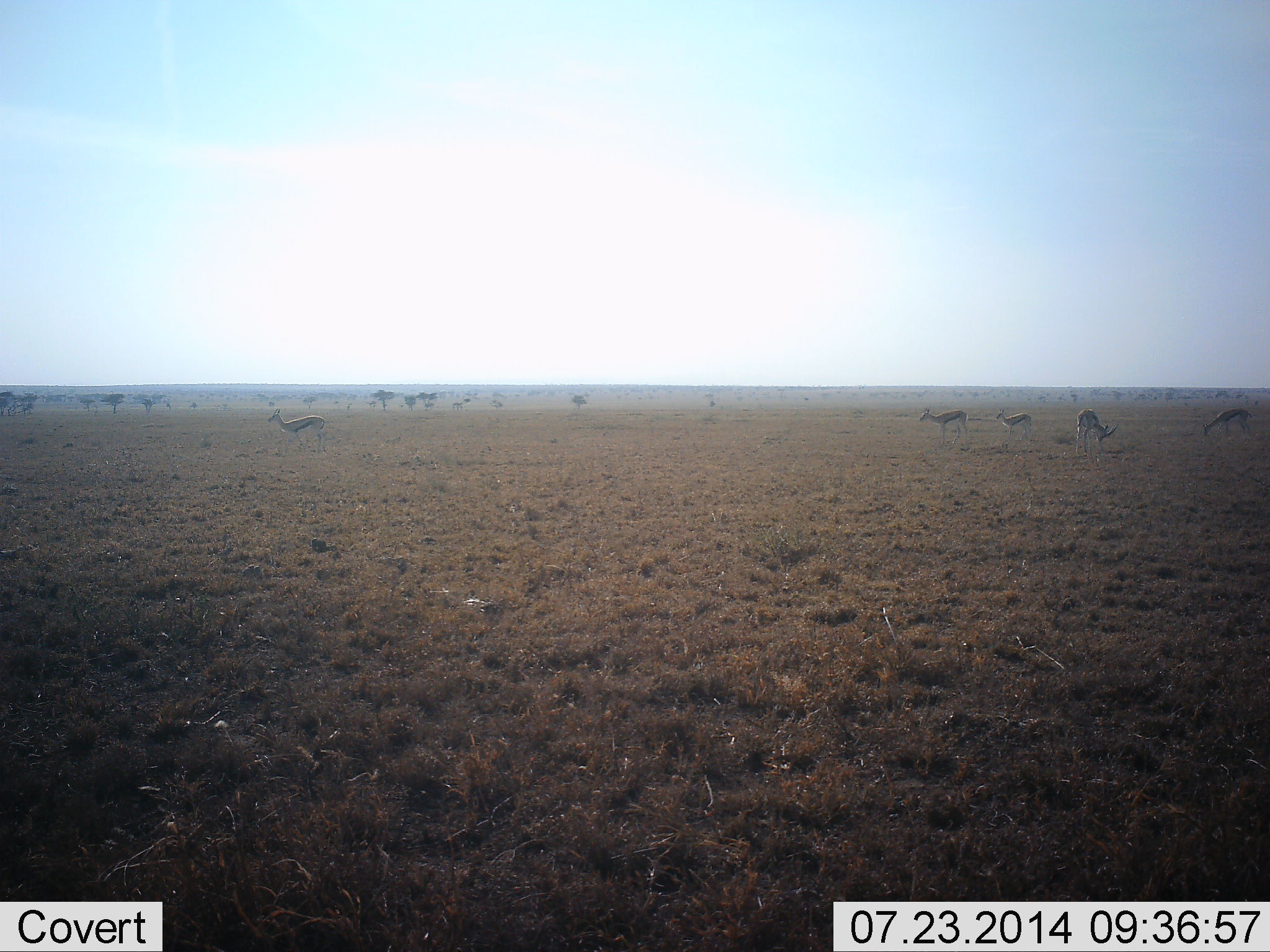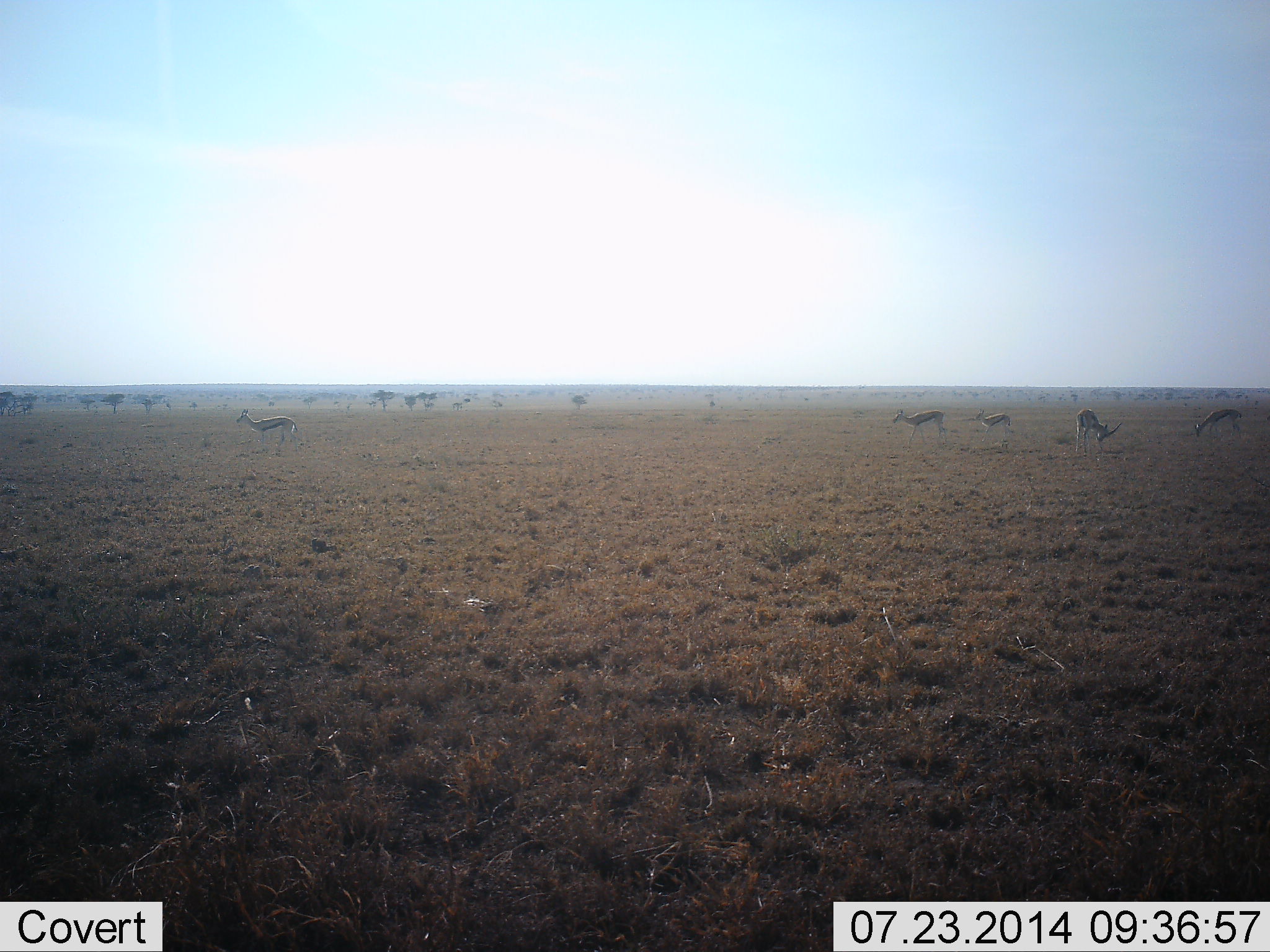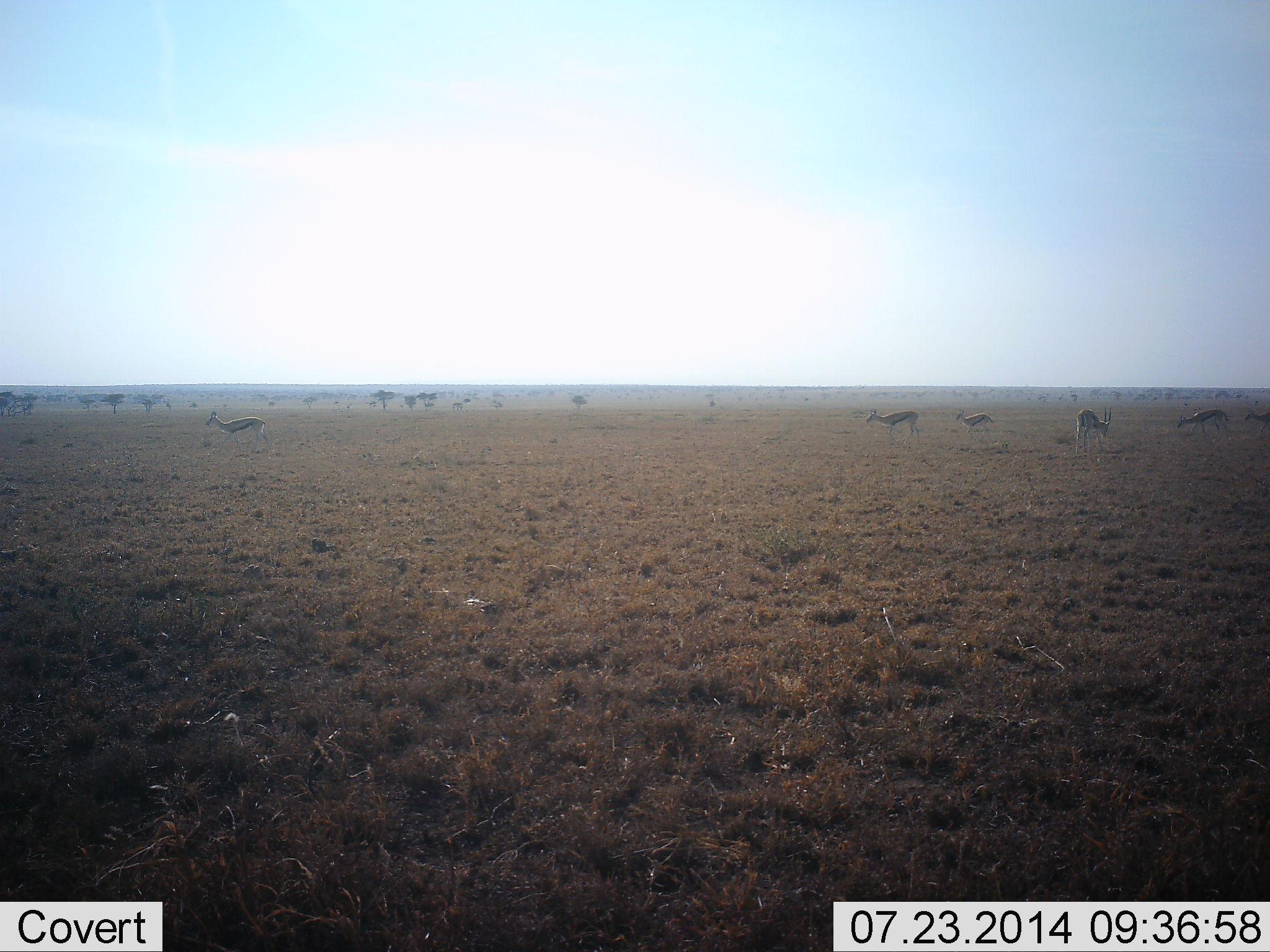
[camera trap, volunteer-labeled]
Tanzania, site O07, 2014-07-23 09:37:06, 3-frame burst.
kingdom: Animalia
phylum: Chordata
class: Mammalia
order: Artiodactyla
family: Bovidae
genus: Eudorcas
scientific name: Eudorcas thomsonii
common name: thomson's gazelle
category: gazellethomsons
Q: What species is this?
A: Gazellethomsons (thomson's gazelle) (Eudorcas thomsonii).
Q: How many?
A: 6.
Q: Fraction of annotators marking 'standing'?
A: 30%.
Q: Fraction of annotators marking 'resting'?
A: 0%.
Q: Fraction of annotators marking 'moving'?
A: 90%.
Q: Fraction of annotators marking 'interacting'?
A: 10%.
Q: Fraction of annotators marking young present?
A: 20%.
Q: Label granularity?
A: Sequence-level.